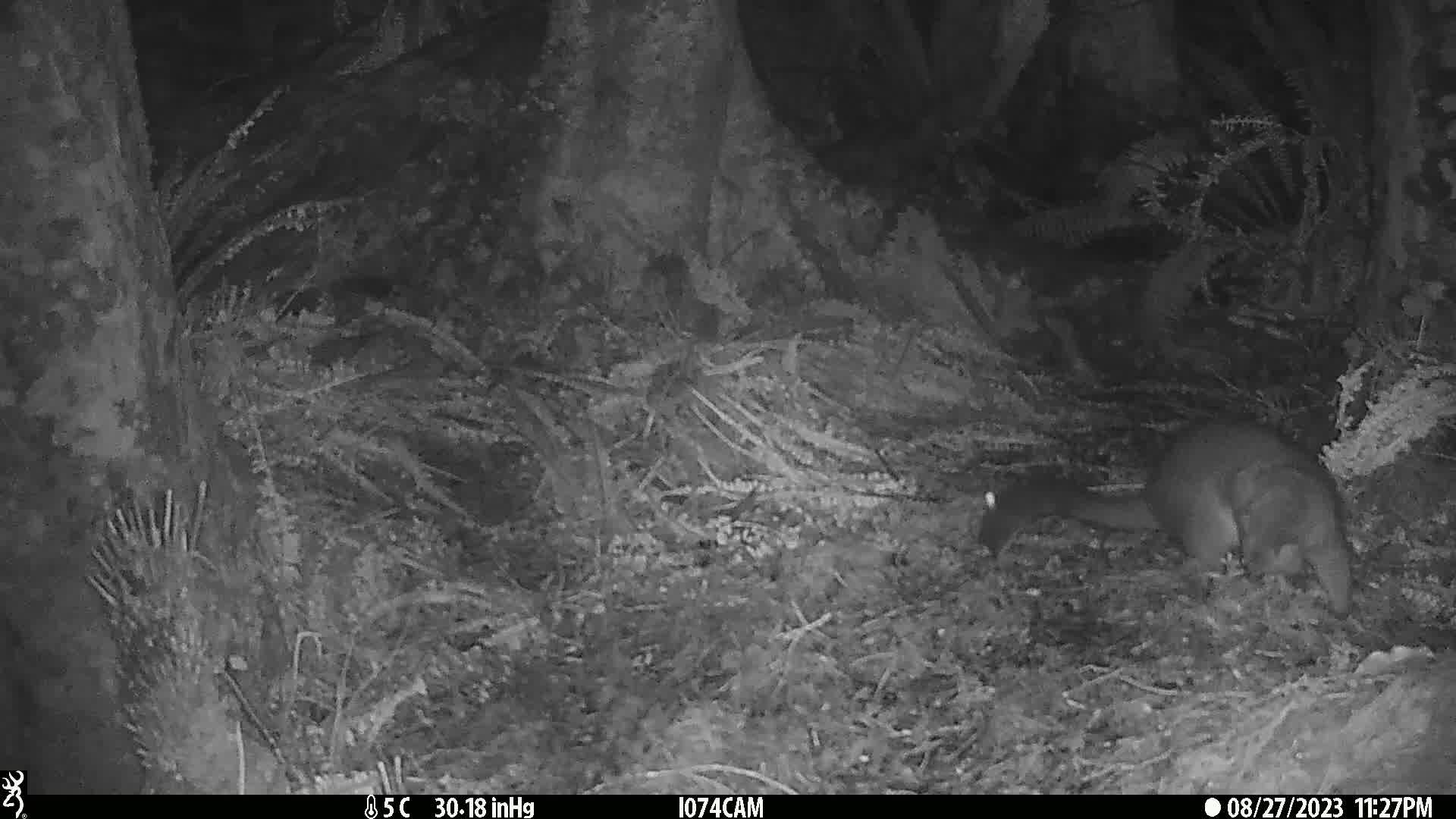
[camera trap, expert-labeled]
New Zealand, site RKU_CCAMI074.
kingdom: Animalia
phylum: Chordata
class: Mammalia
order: Diprotodontia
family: Phalangeridae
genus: Trichosurus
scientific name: Trichosurus vulpecula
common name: common brushtail possum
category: possum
Possum (common brushtail possum) (Trichosurus vulpecula).